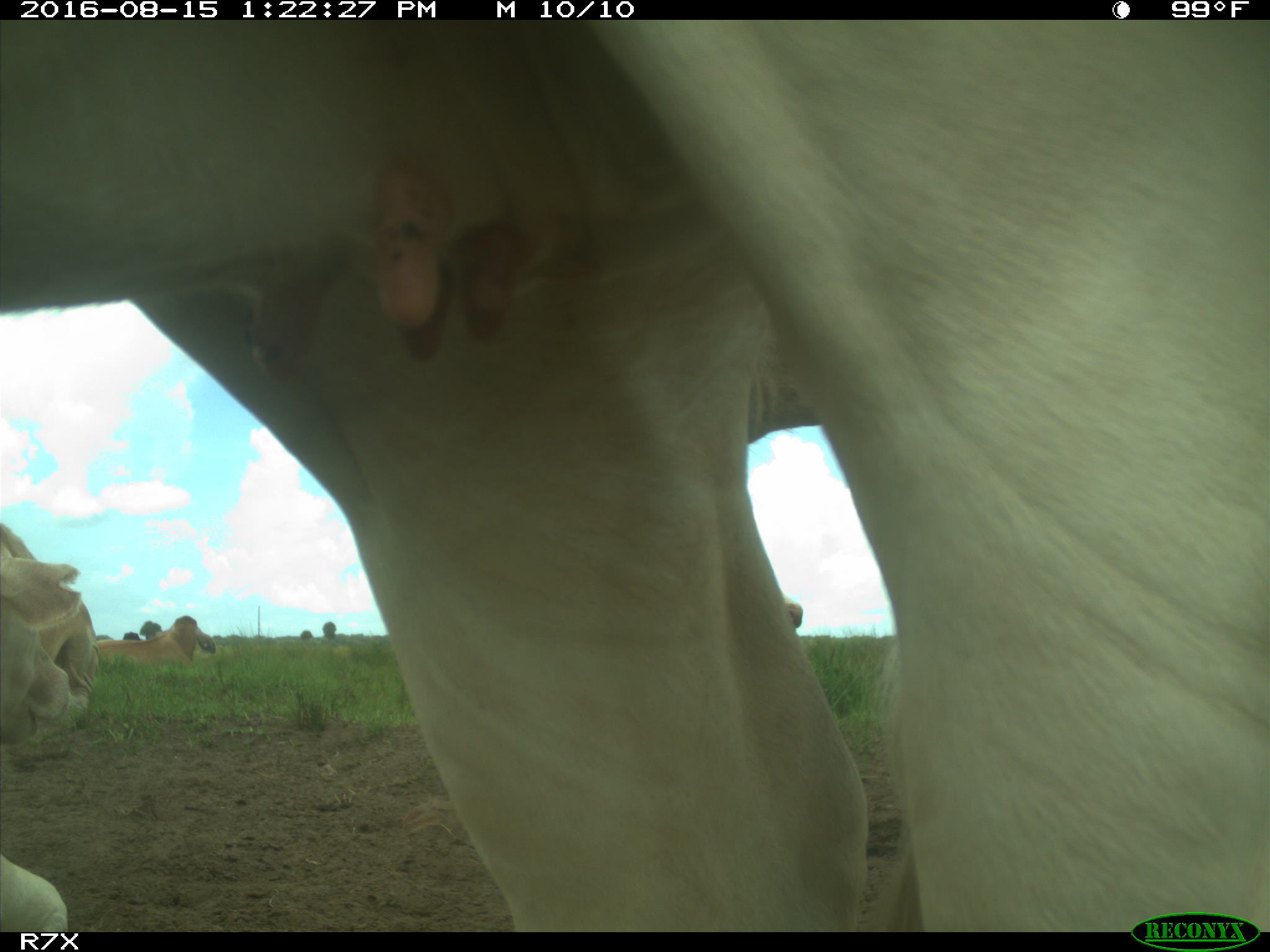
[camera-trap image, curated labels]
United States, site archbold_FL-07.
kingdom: Animalia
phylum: Chordata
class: Mammalia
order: Artiodactyla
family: Bovidae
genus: Bos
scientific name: Bos taurus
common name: domestic cow